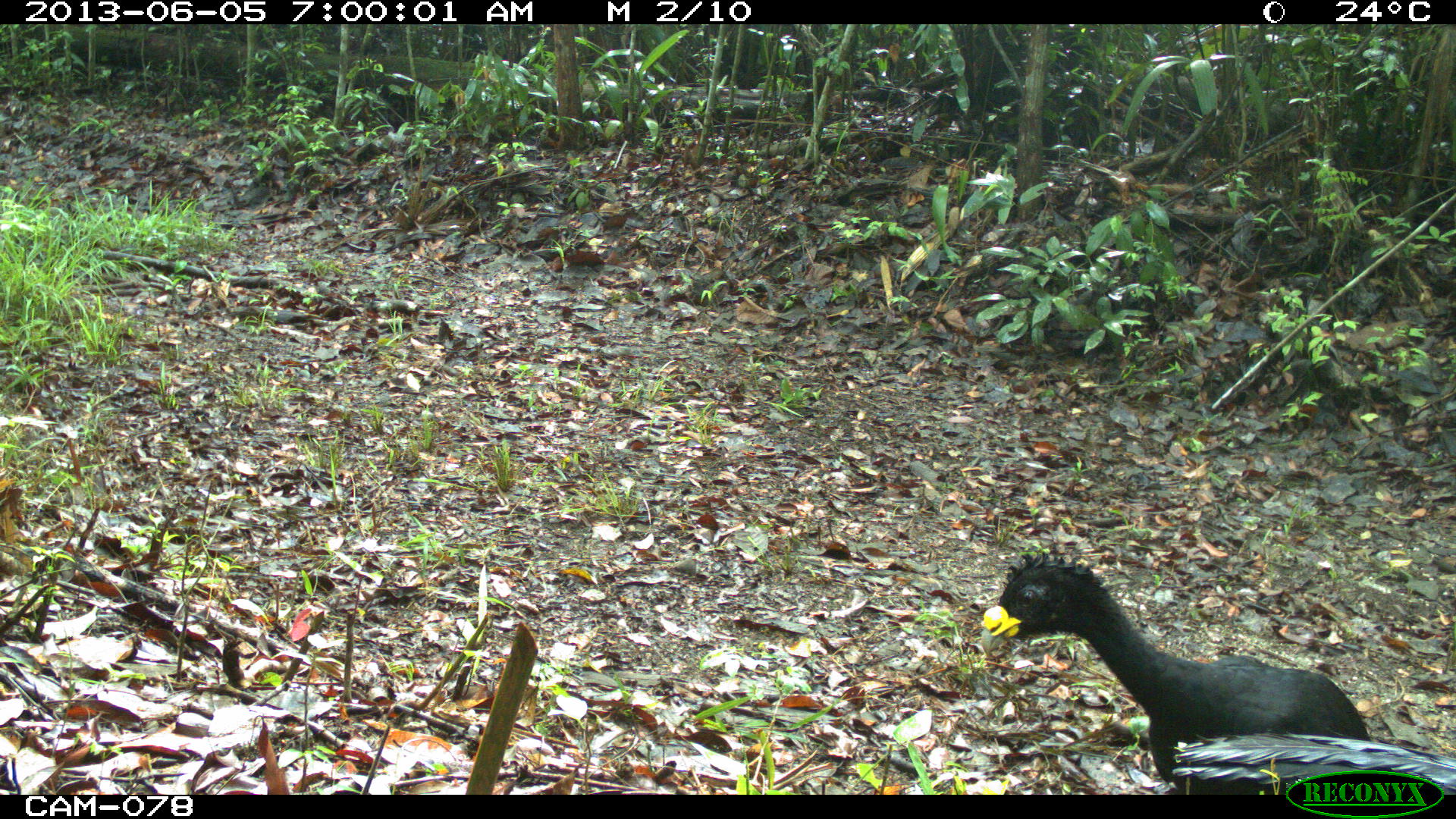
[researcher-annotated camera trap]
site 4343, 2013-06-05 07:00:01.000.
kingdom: Animalia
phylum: Chordata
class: Aves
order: Galliformes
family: Cracidae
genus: Crax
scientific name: Crax rubra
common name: great curassow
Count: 2.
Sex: male.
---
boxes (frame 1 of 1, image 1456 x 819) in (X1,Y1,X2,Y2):
crax rubra: (966,534,1442,790); (1162,707,1449,790)